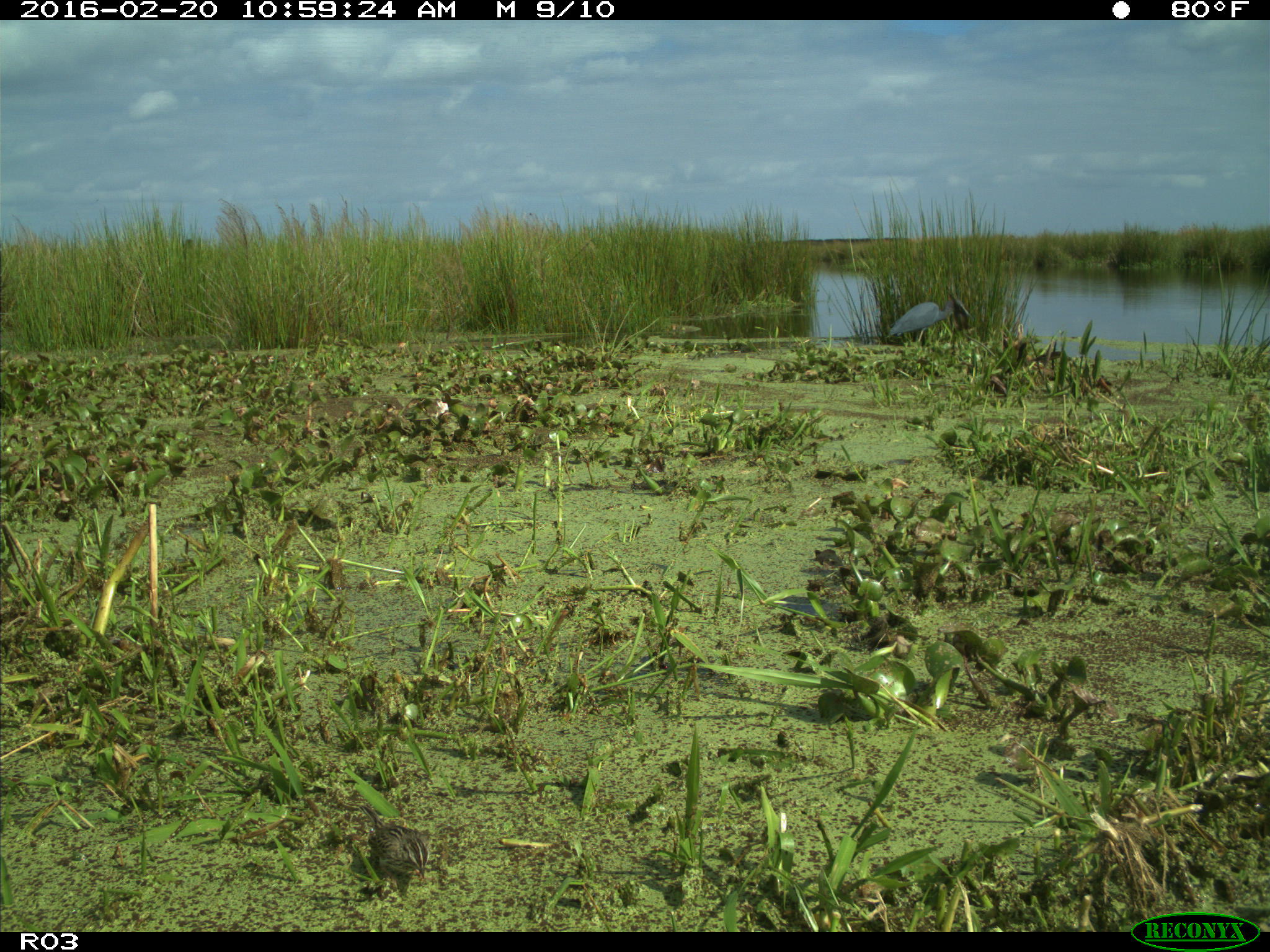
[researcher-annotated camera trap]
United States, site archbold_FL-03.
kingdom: Animalia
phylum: Chordata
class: Aves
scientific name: Aves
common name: birds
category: unidentified bird